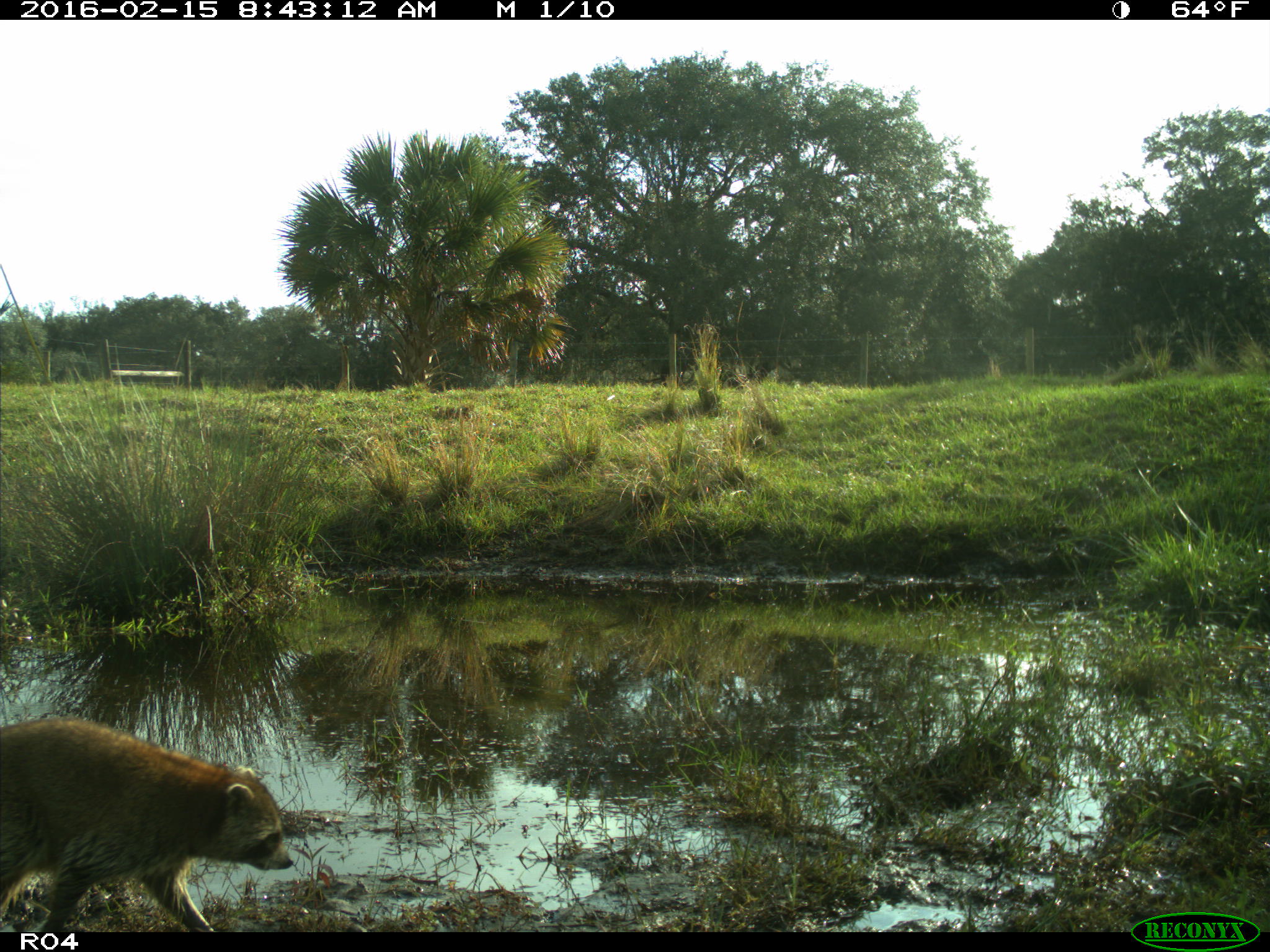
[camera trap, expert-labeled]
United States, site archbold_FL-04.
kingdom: Animalia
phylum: Chordata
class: Mammalia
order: Carnivora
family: Procyonidae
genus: Procyon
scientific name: Procyon lotor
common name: common raccoon